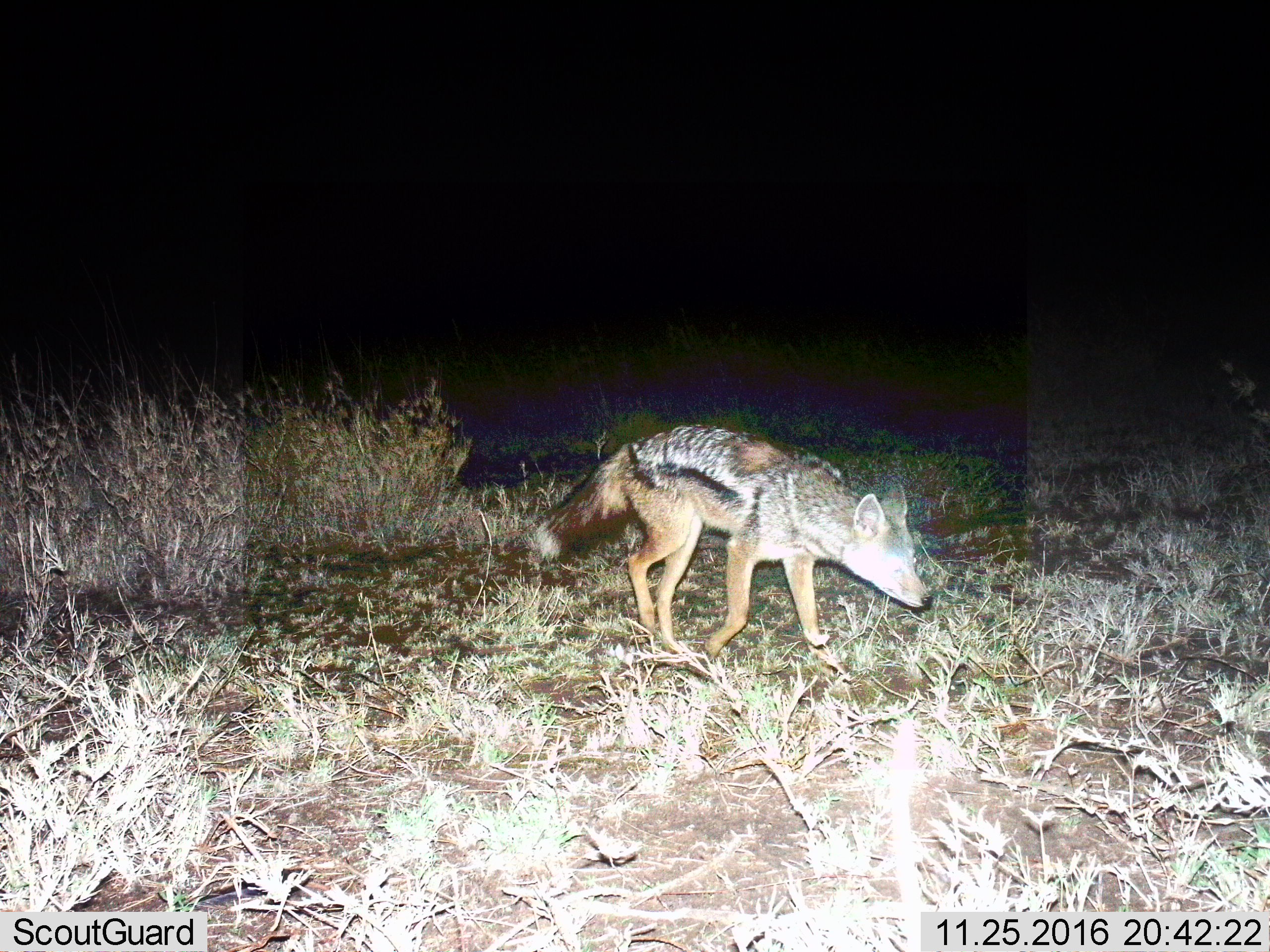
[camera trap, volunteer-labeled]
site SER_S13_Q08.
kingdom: Animalia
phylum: Chordata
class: Mammalia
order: Carnivora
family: Canidae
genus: Lupulella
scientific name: Lupulella mesomelas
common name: black-backed jackal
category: jackalblackbacked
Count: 1.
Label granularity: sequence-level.